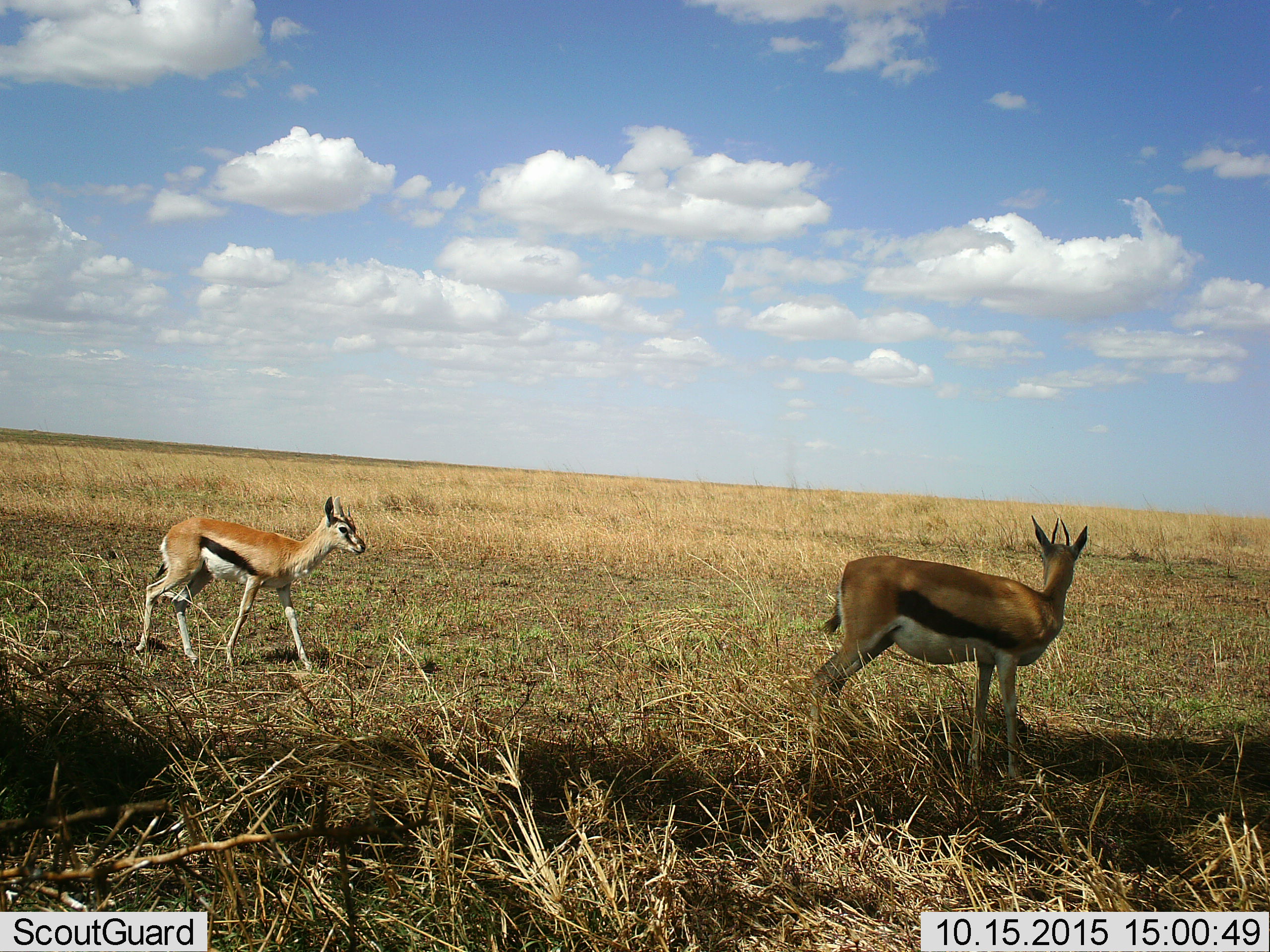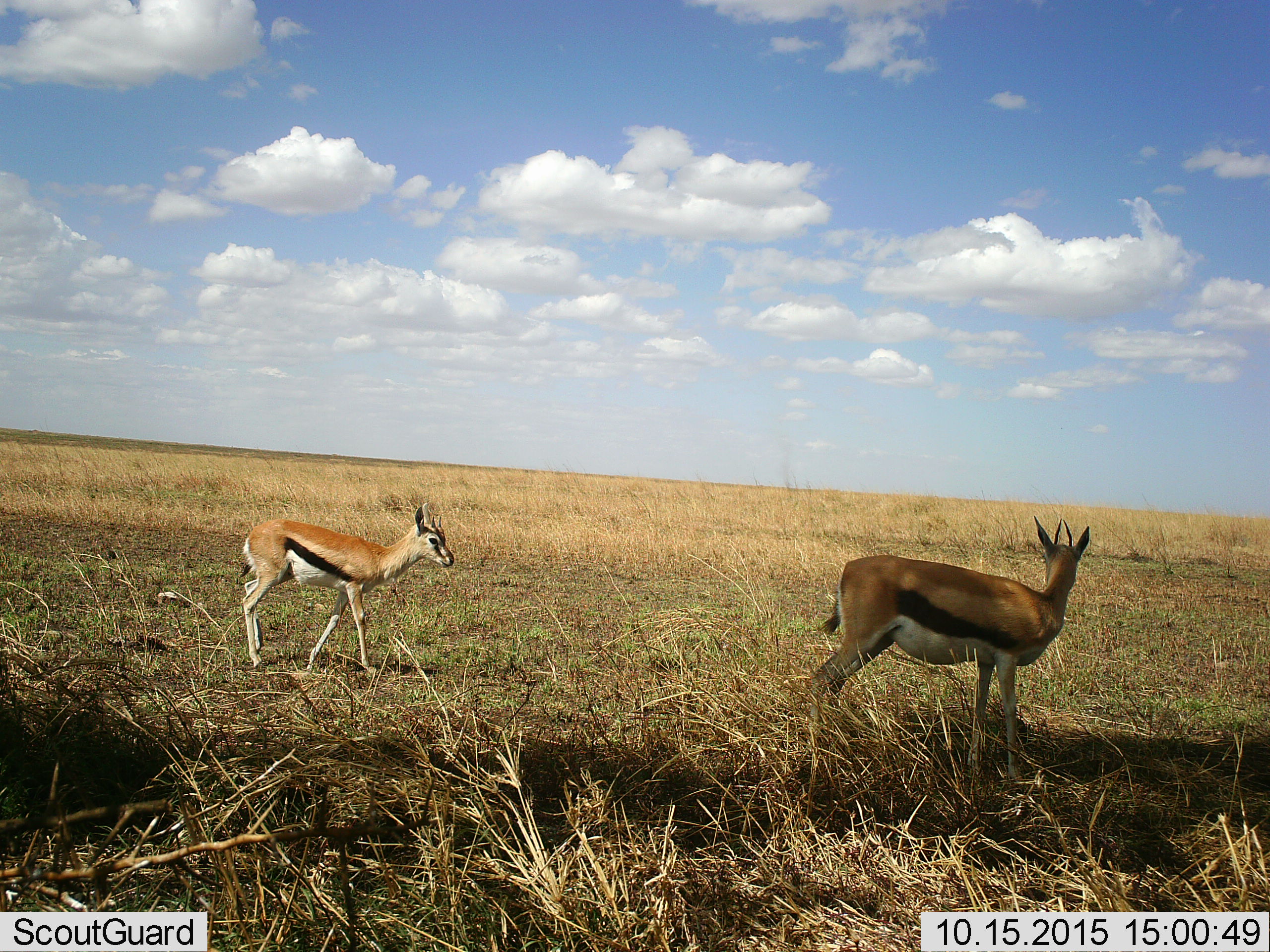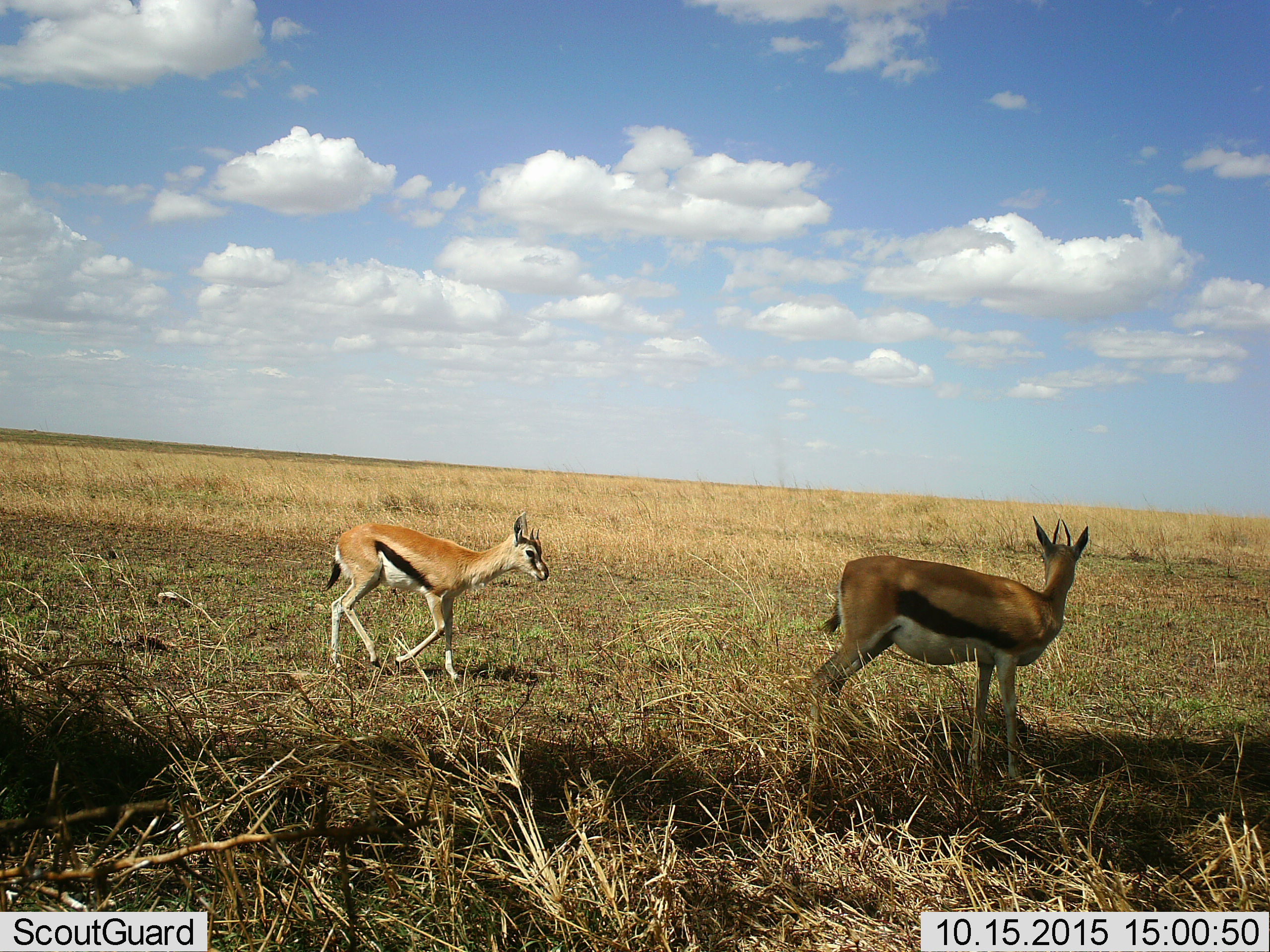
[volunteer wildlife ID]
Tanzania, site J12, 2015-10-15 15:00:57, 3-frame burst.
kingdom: Animalia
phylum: Chordata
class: Mammalia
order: Artiodactyla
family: Bovidae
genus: Eudorcas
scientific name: Eudorcas thomsonii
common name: thomson's gazelle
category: gazellethomsons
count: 2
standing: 90%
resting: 0%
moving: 60%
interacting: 0%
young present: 20%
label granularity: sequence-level